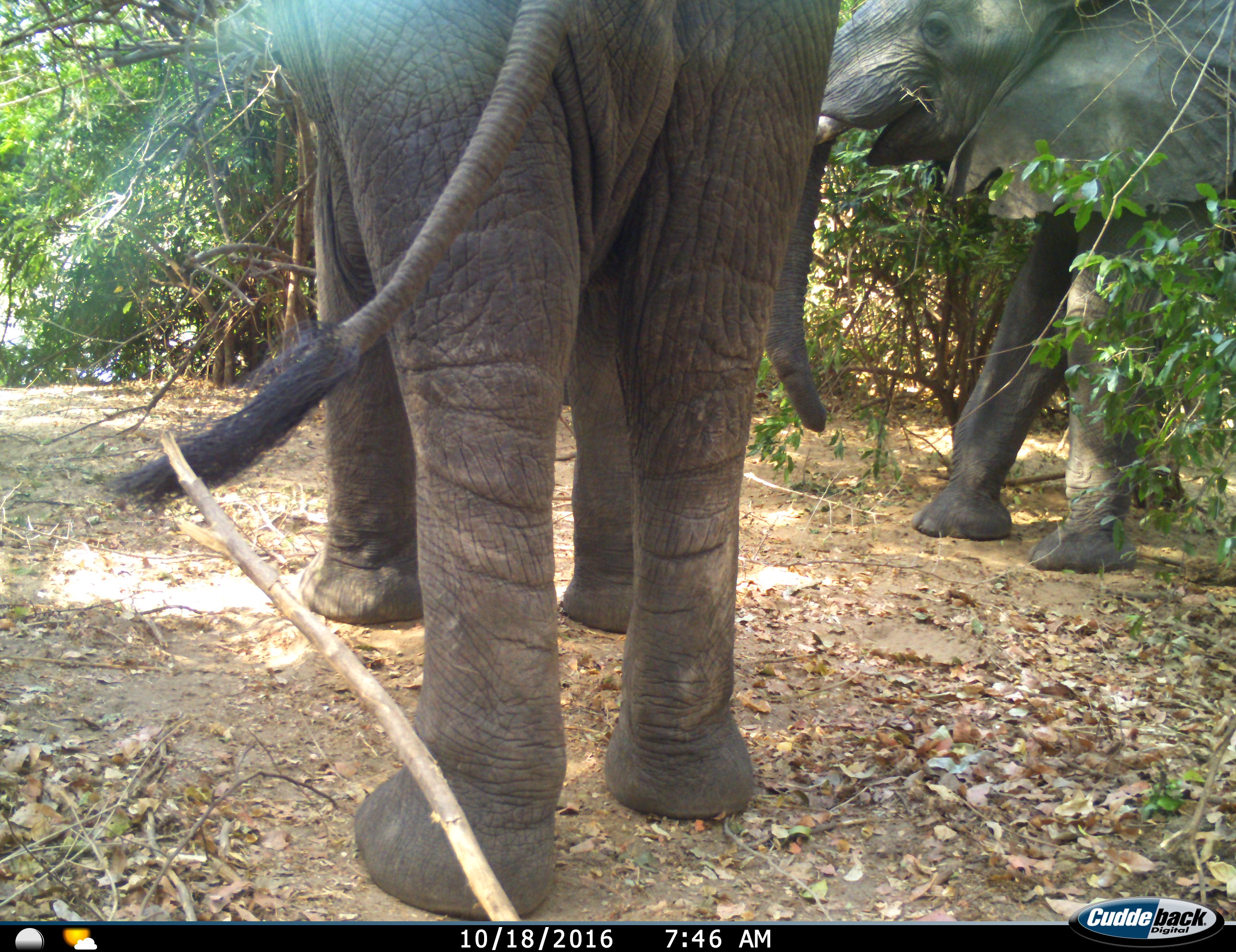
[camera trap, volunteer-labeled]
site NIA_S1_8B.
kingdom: Animalia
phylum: Chordata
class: Mammalia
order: Proboscidea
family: Elephantidae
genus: Loxodonta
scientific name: Loxodonta africana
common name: african bush elephant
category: elephant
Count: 2.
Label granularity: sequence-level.